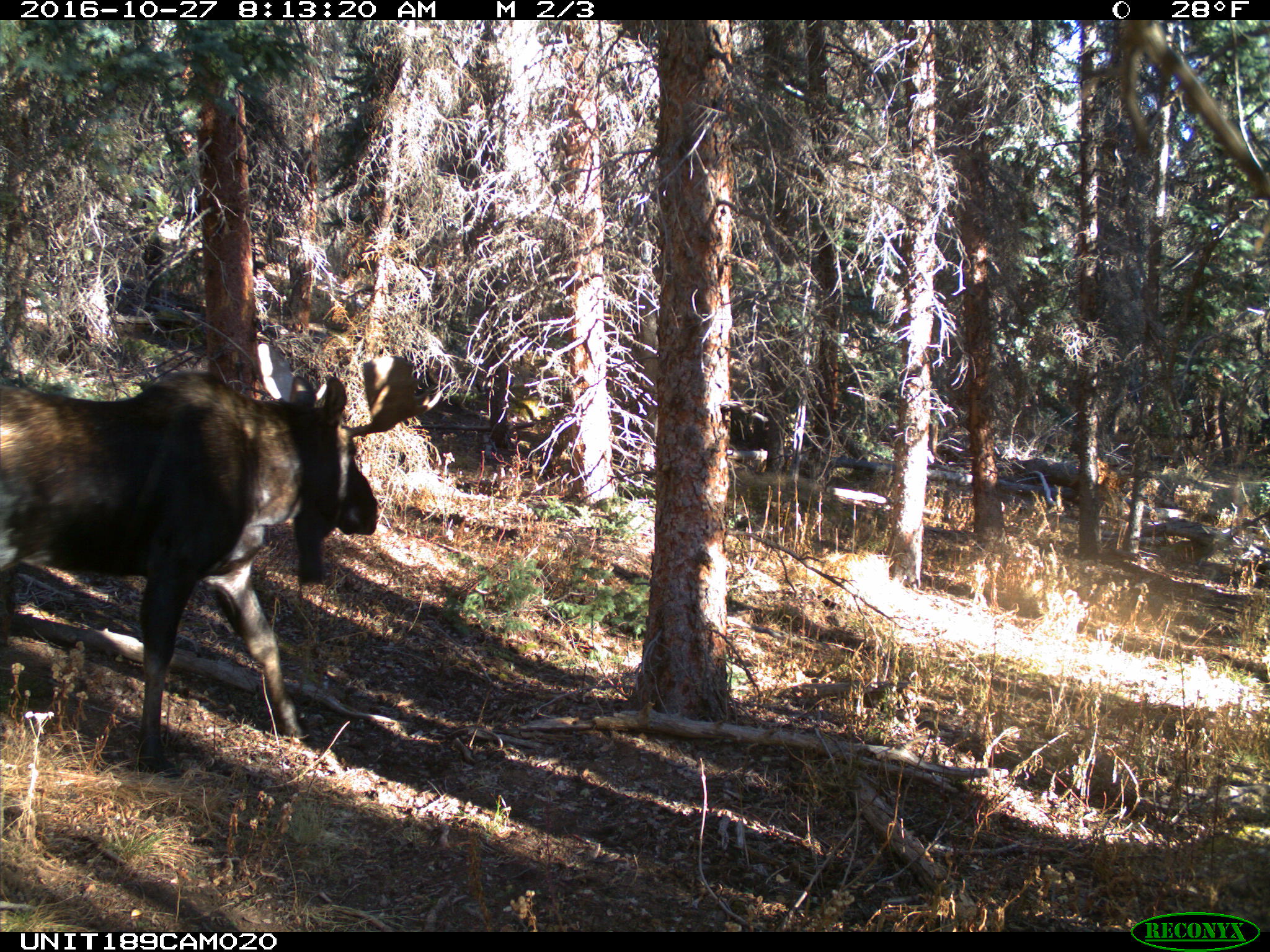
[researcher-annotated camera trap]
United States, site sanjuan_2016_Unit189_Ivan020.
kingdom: Animalia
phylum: Chordata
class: Mammalia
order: Artiodactyla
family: Cervidae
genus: Alces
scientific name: Alces alces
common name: moose